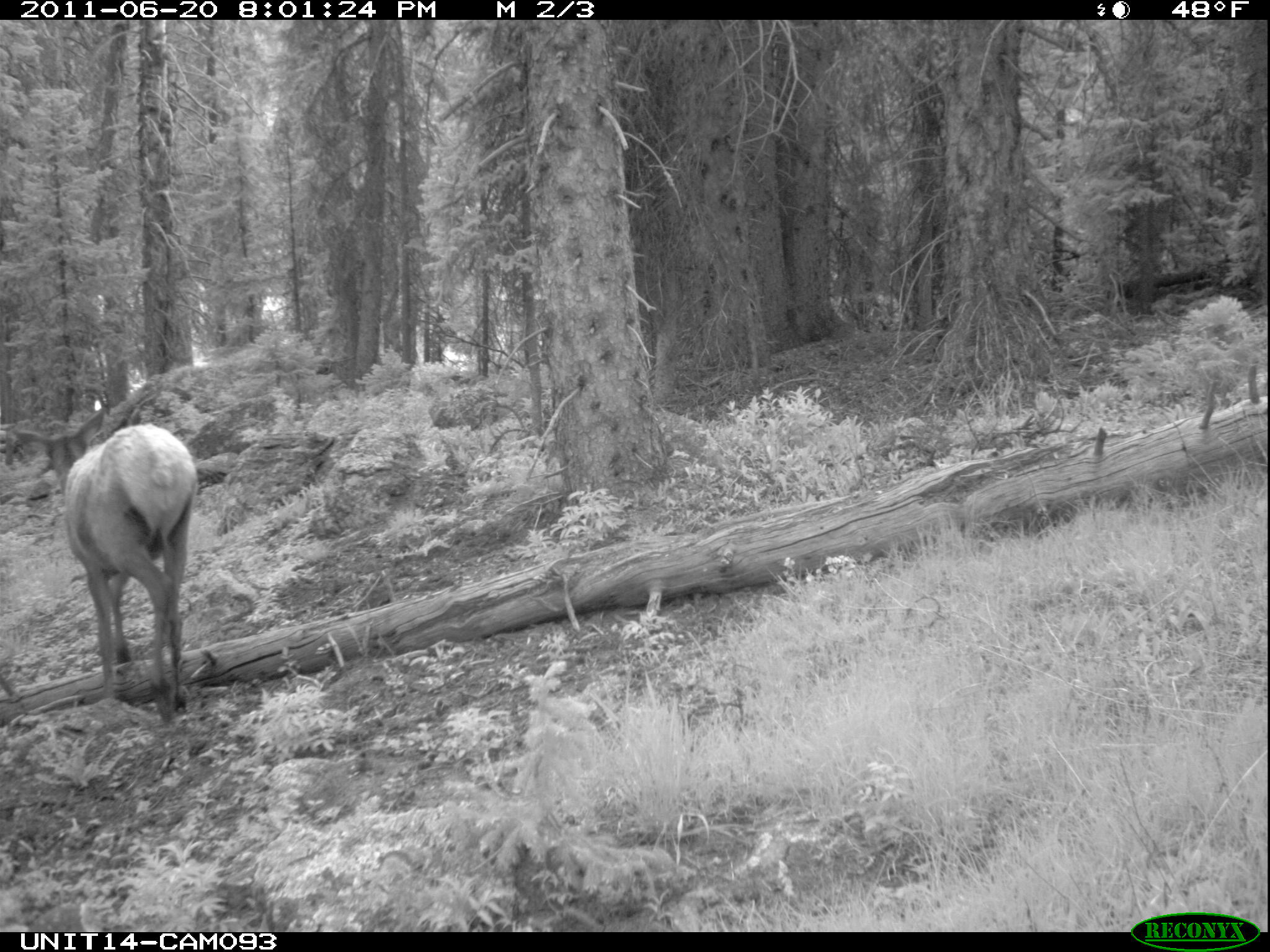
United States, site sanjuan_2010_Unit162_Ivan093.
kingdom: Animalia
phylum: Chordata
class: Mammalia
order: Artiodactyla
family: Cervidae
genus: Cervus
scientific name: Cervus elaphus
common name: red deer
Cervus elaphus (red deer).